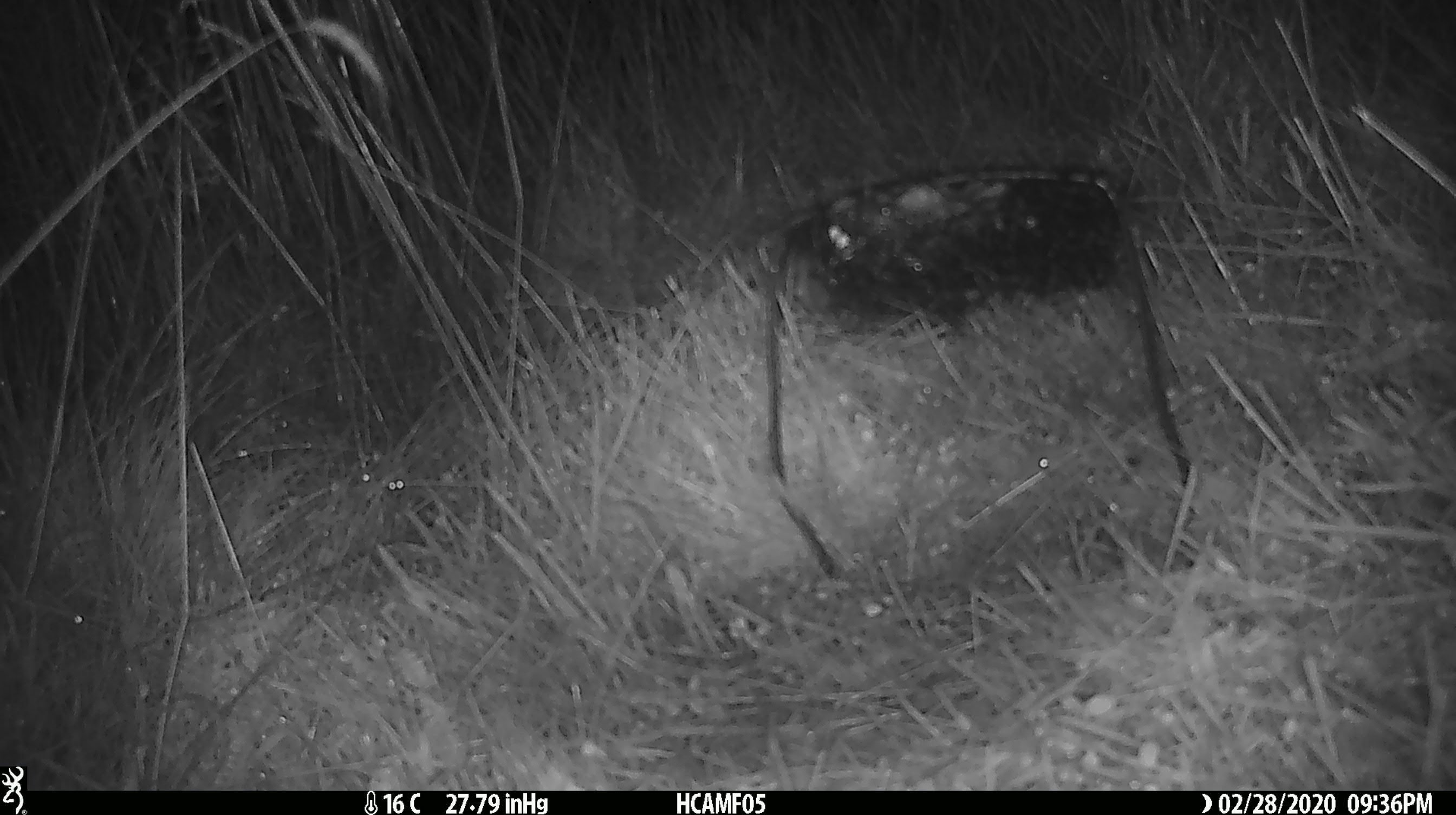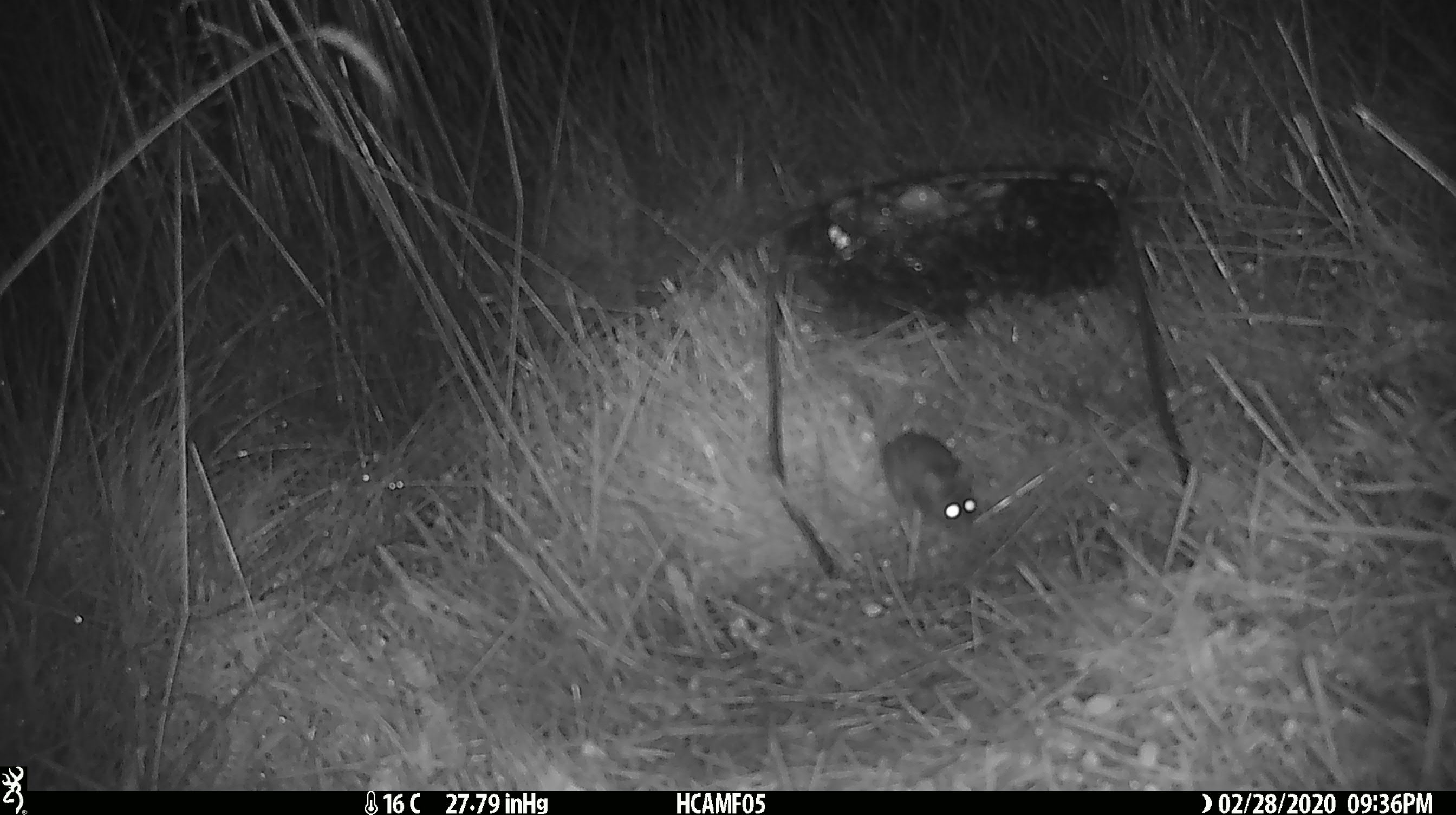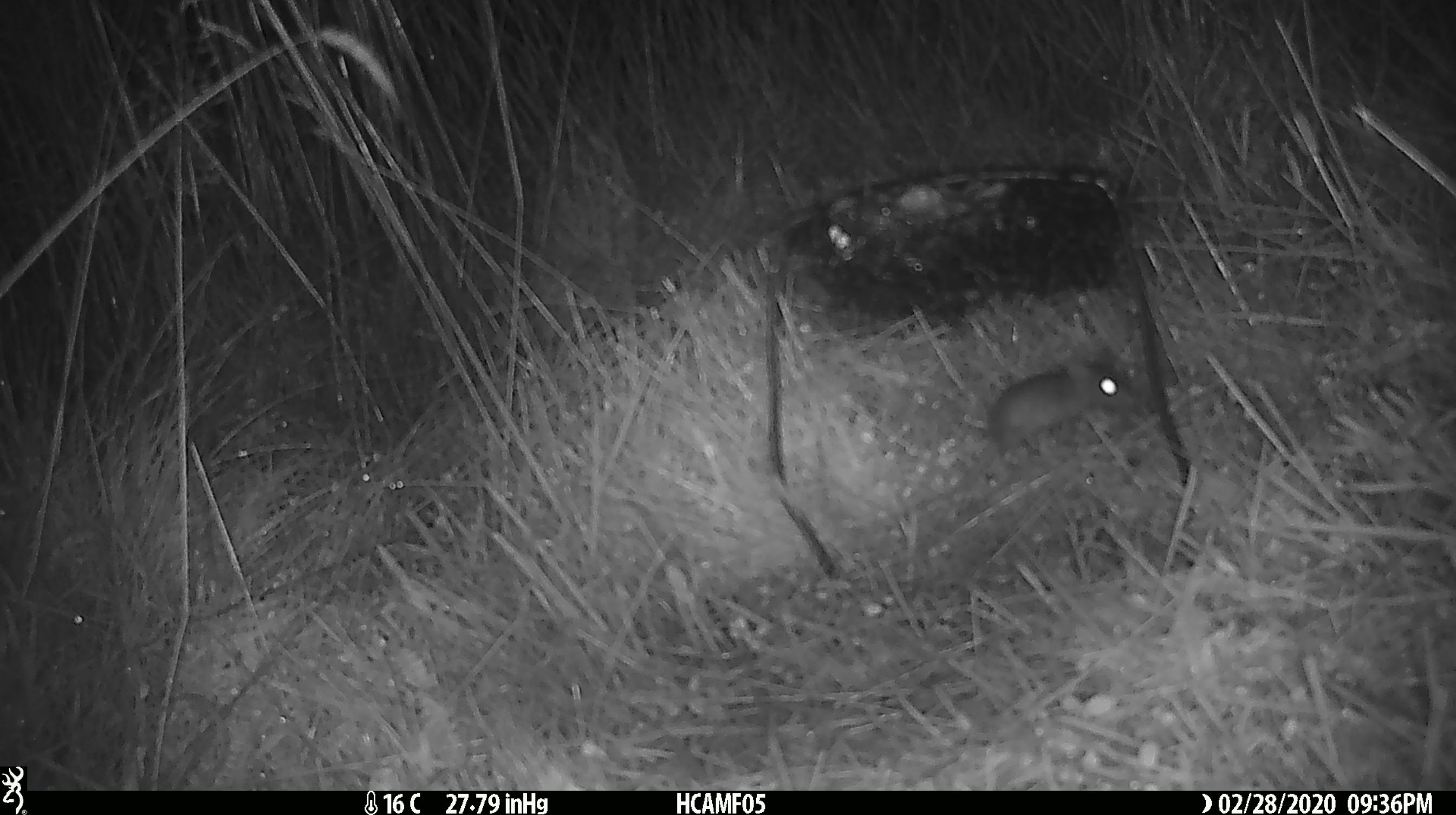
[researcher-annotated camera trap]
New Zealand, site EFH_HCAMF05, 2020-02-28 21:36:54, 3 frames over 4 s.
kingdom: Animalia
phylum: Chordata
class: Mammalia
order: Rodentia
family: Muridae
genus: Mus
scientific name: Mus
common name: mouse